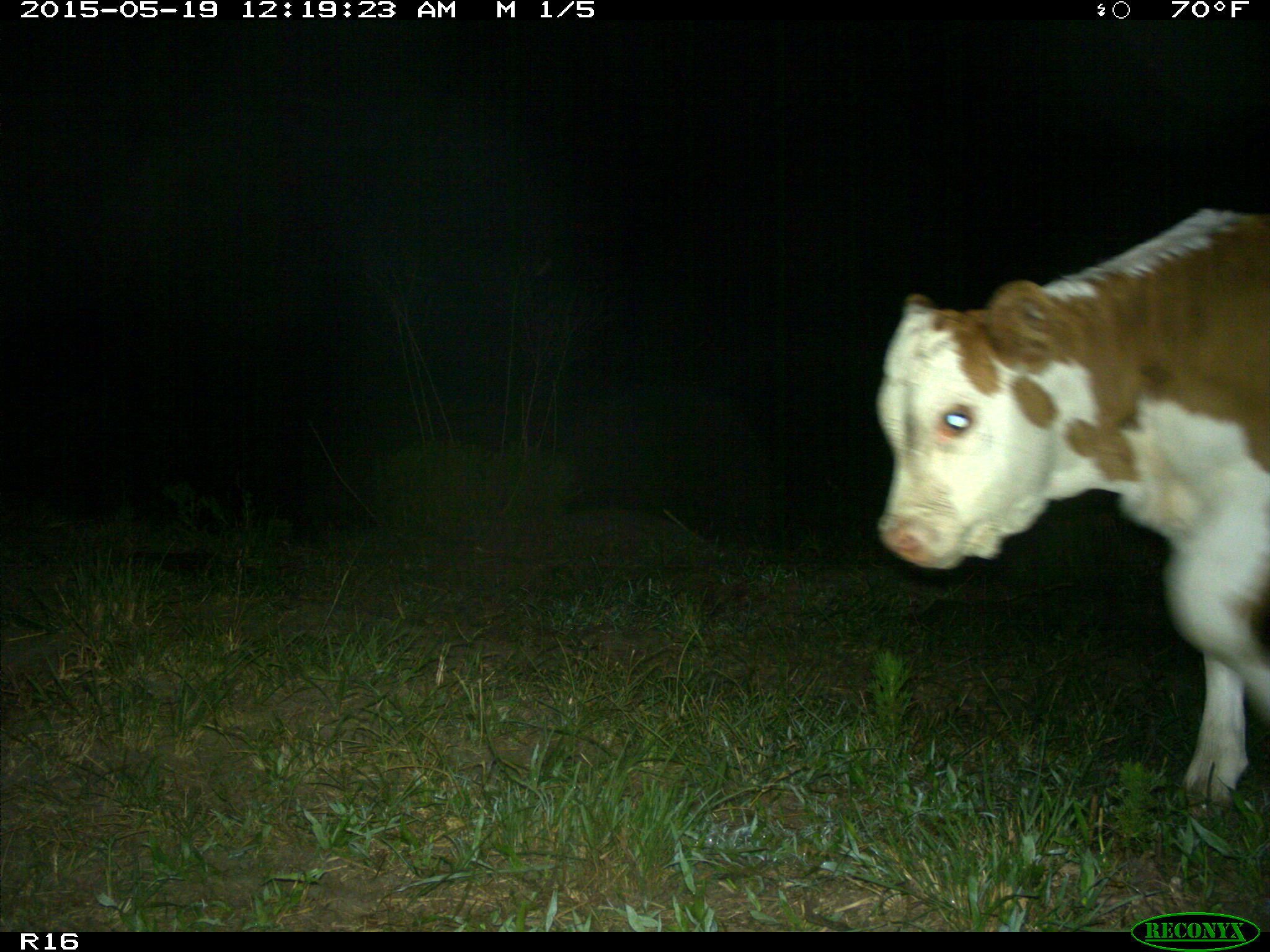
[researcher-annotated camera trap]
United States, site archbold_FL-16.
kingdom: Animalia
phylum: Chordata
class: Mammalia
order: Artiodactyla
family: Bovidae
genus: Bos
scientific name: Bos taurus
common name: domestic cow